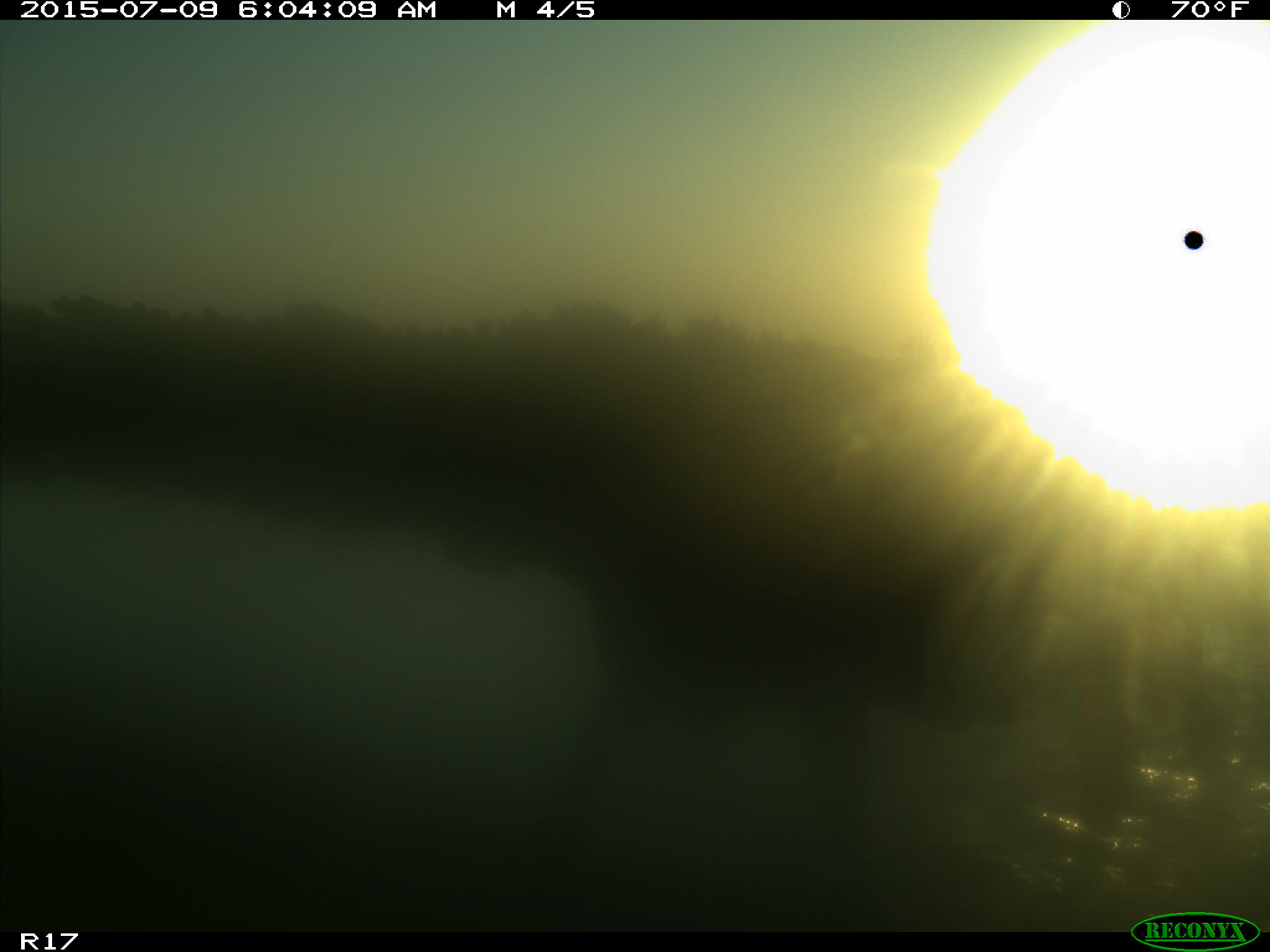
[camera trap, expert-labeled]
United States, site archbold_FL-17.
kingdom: Animalia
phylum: Chordata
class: Mammalia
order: Artiodactyla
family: Bovidae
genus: Bos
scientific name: Bos taurus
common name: domestic cow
Bos taurus (domestic cow).